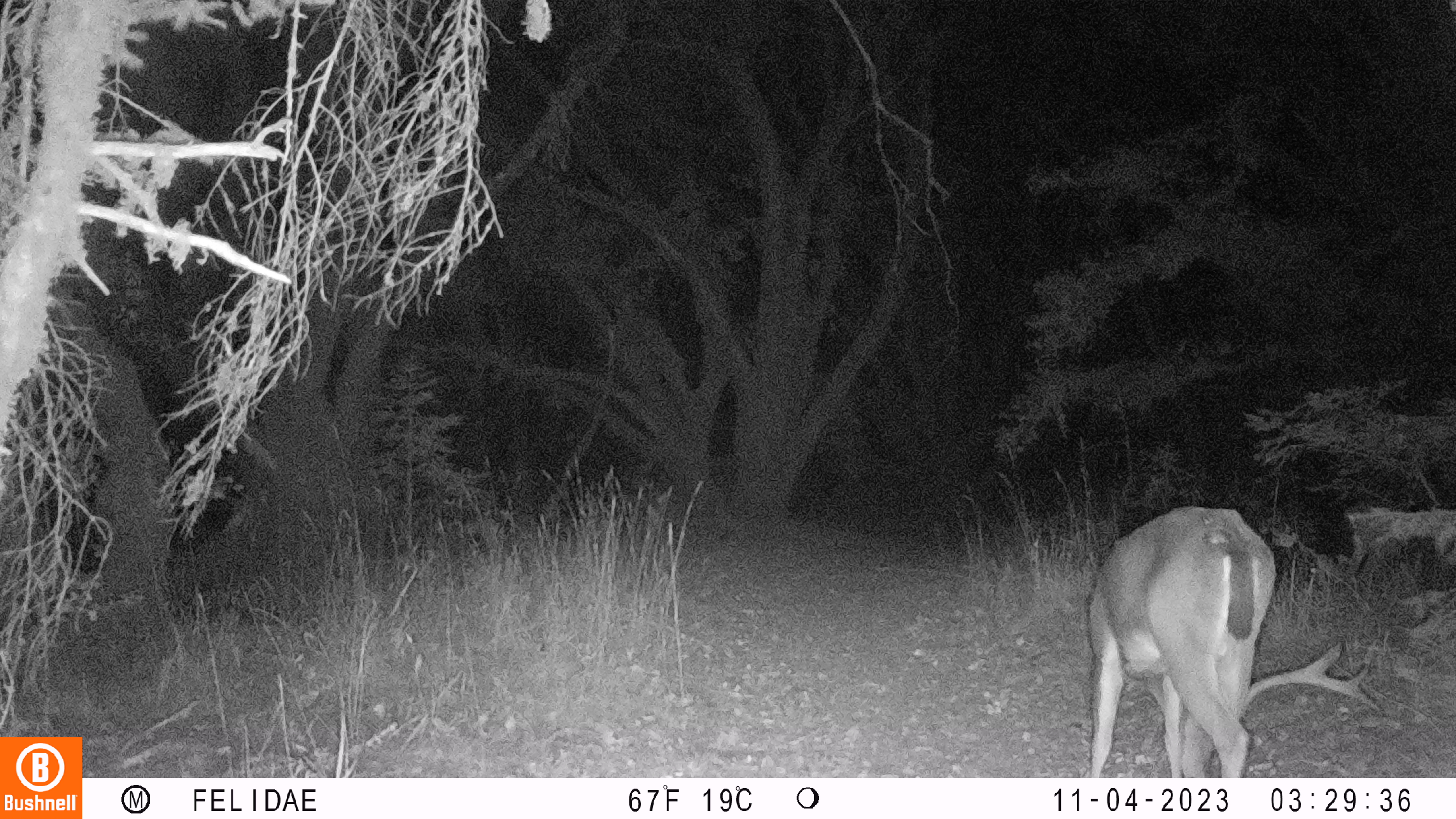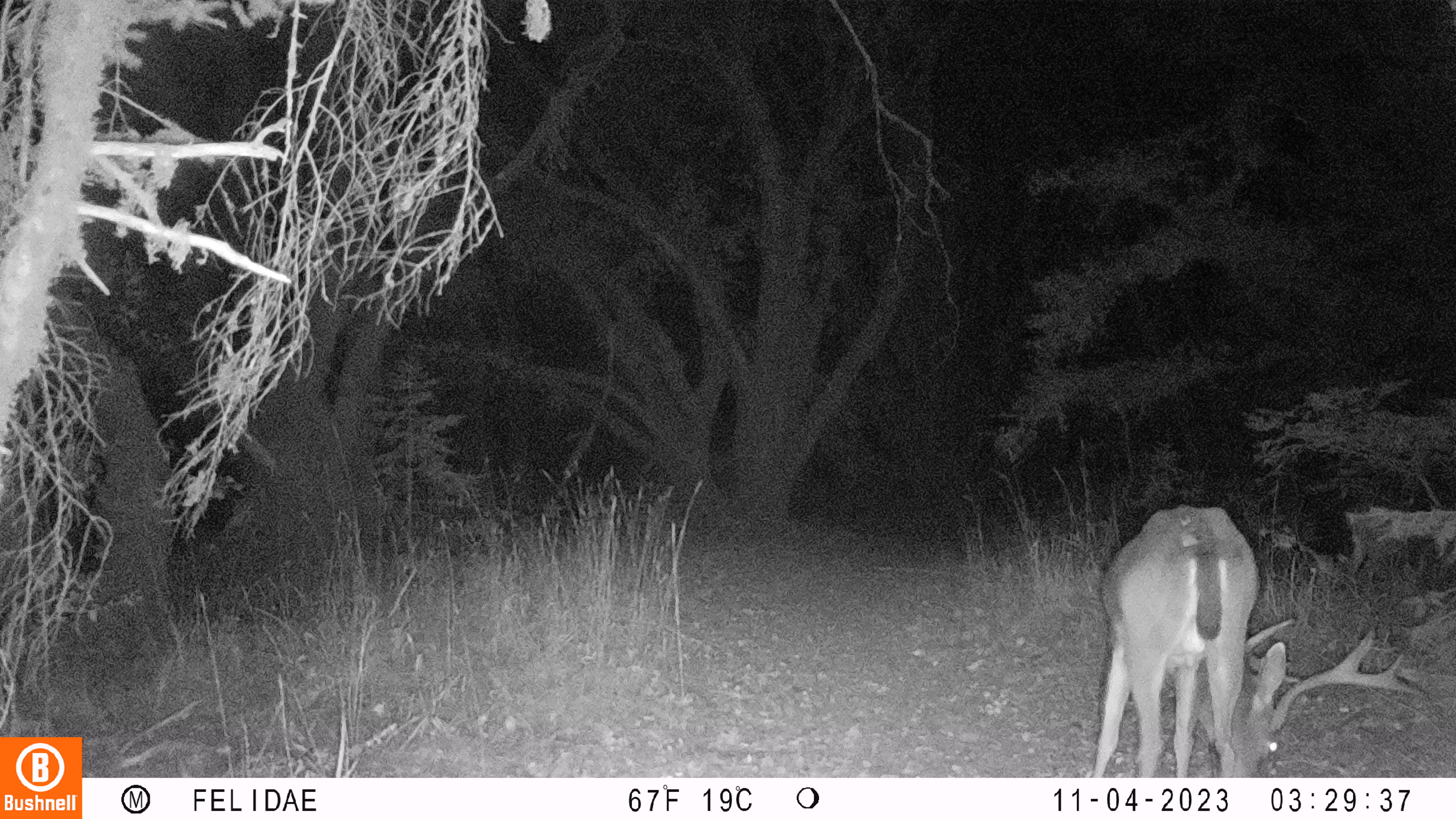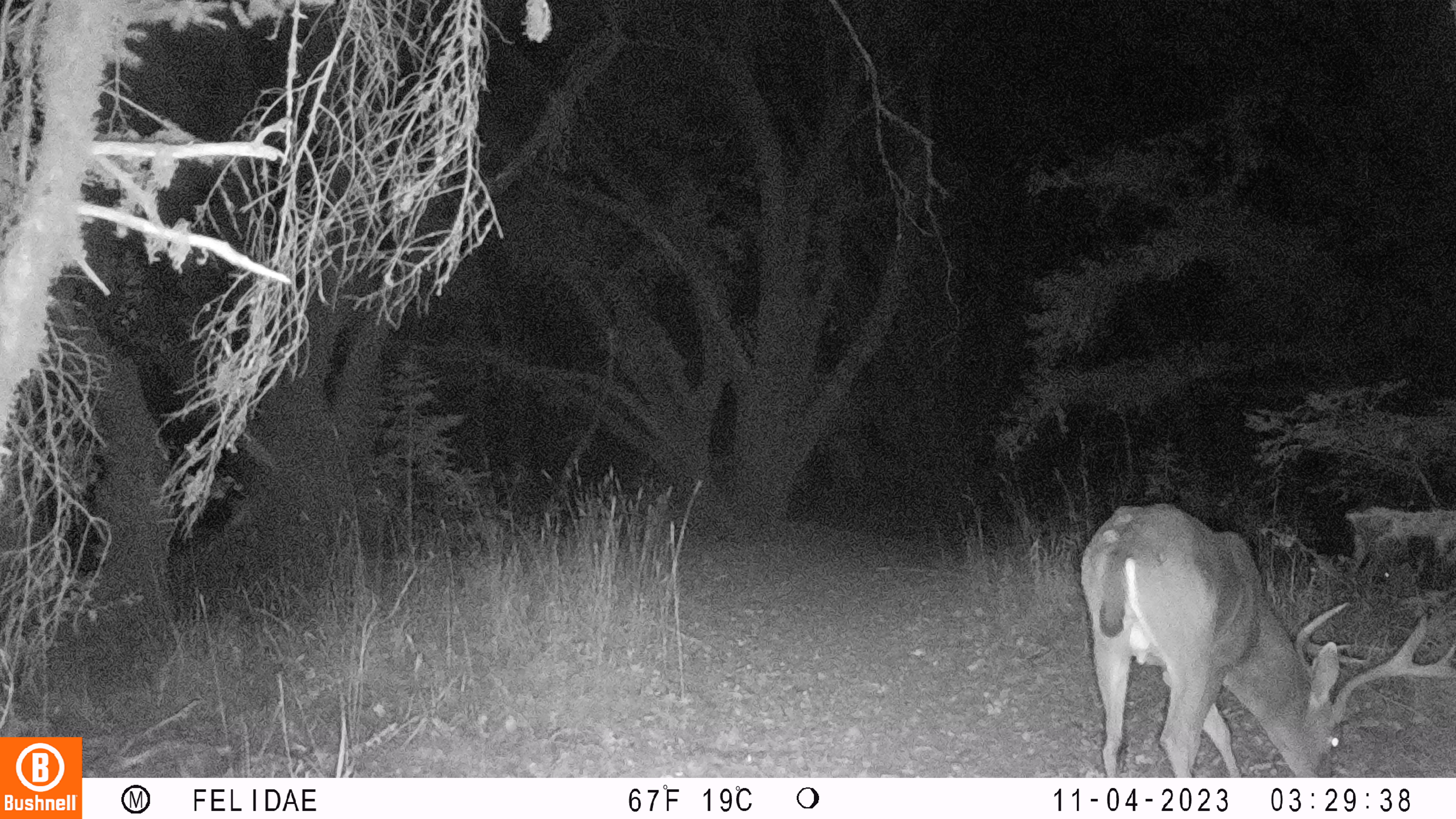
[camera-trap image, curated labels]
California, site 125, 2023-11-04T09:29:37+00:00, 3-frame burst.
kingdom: Animalia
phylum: Chordata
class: Mammalia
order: Artiodactyla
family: Cervidae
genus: Odocoileus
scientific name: Odocoileus hemionus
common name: mule deer